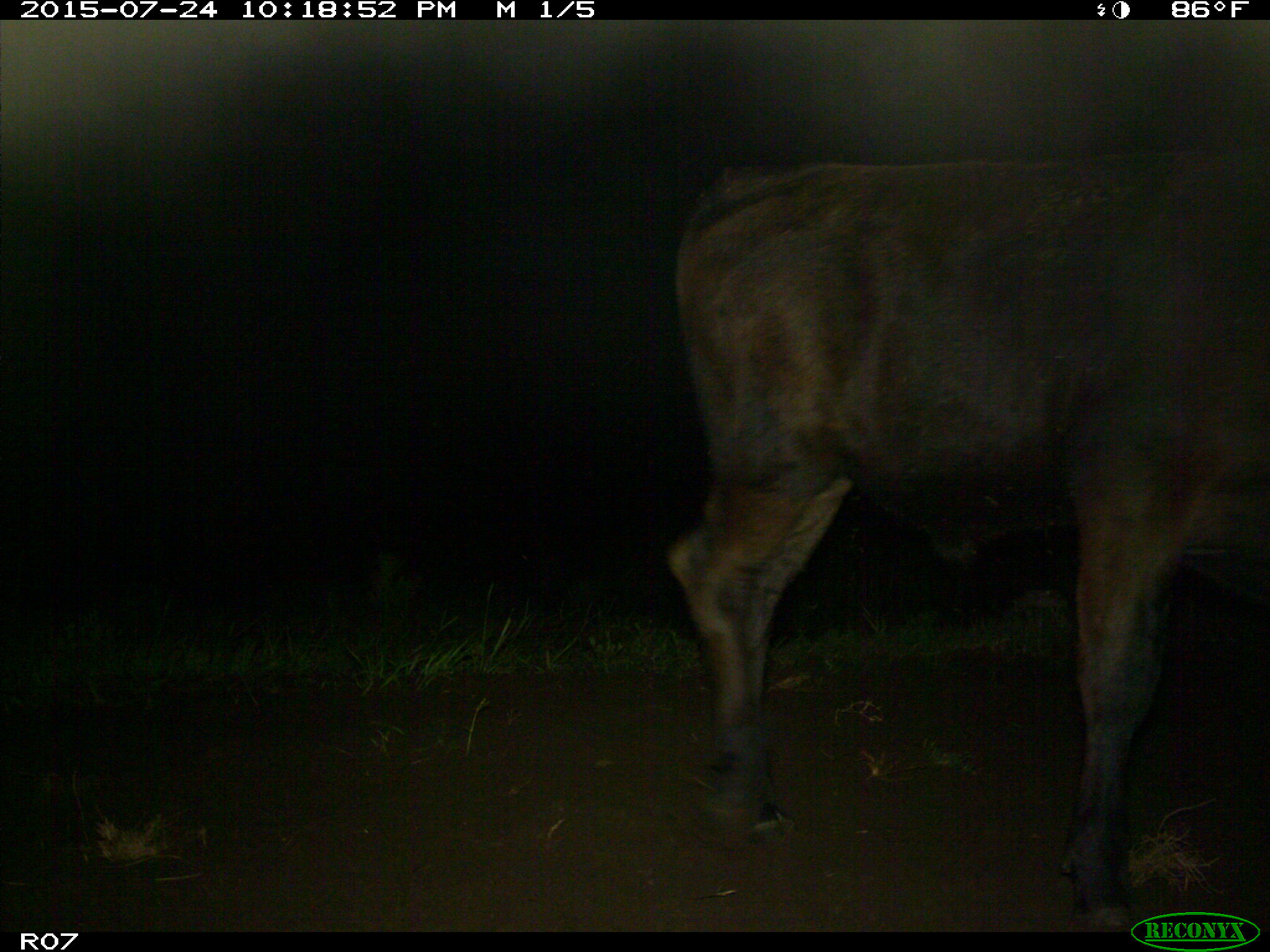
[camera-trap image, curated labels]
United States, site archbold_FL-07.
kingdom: Animalia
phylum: Chordata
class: Mammalia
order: Artiodactyla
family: Bovidae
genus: Bos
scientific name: Bos taurus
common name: domestic cow